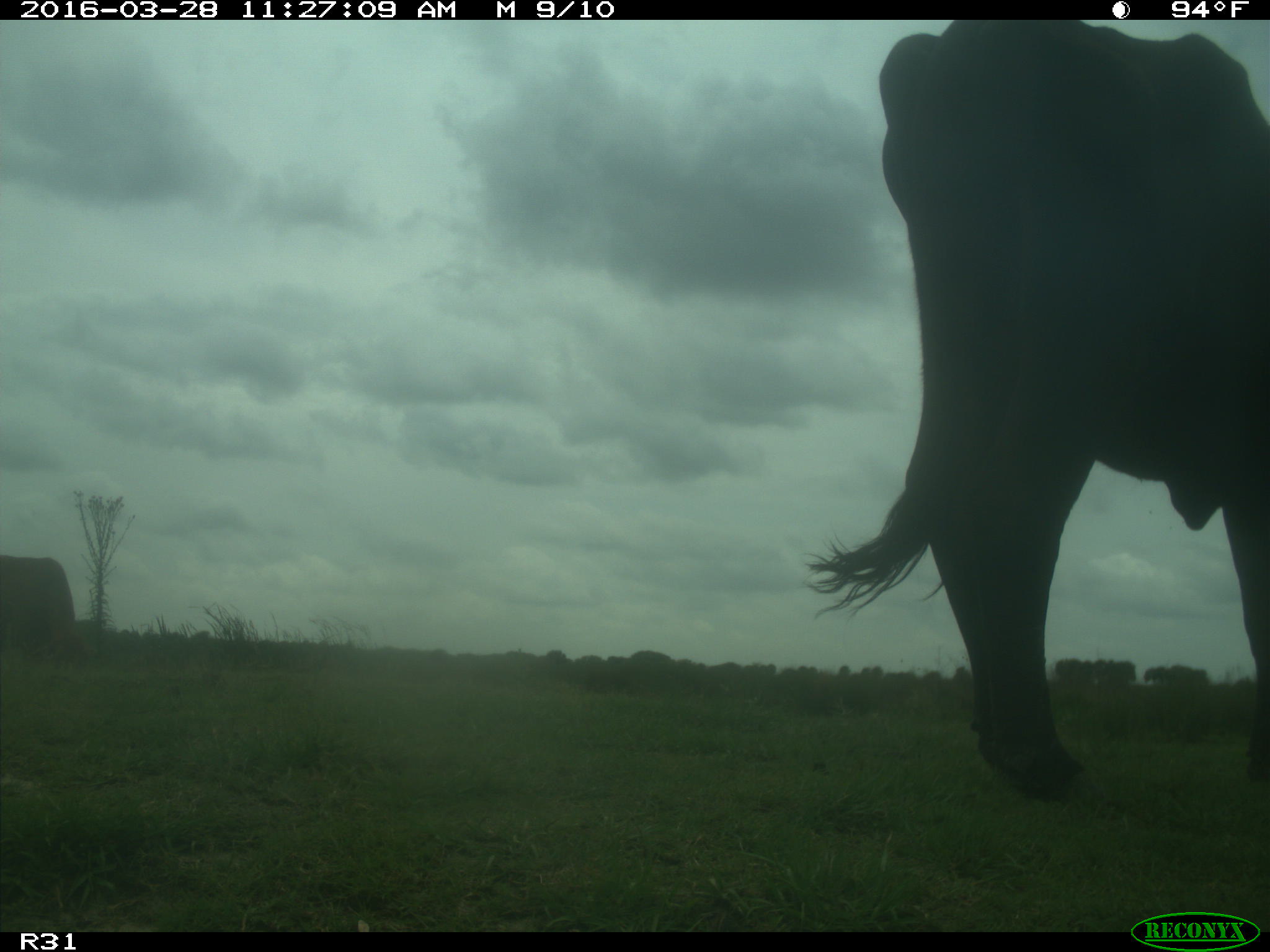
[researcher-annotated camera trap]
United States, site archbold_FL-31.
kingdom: Animalia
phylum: Chordata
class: Mammalia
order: Artiodactyla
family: Bovidae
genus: Bos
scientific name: Bos taurus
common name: domestic cow